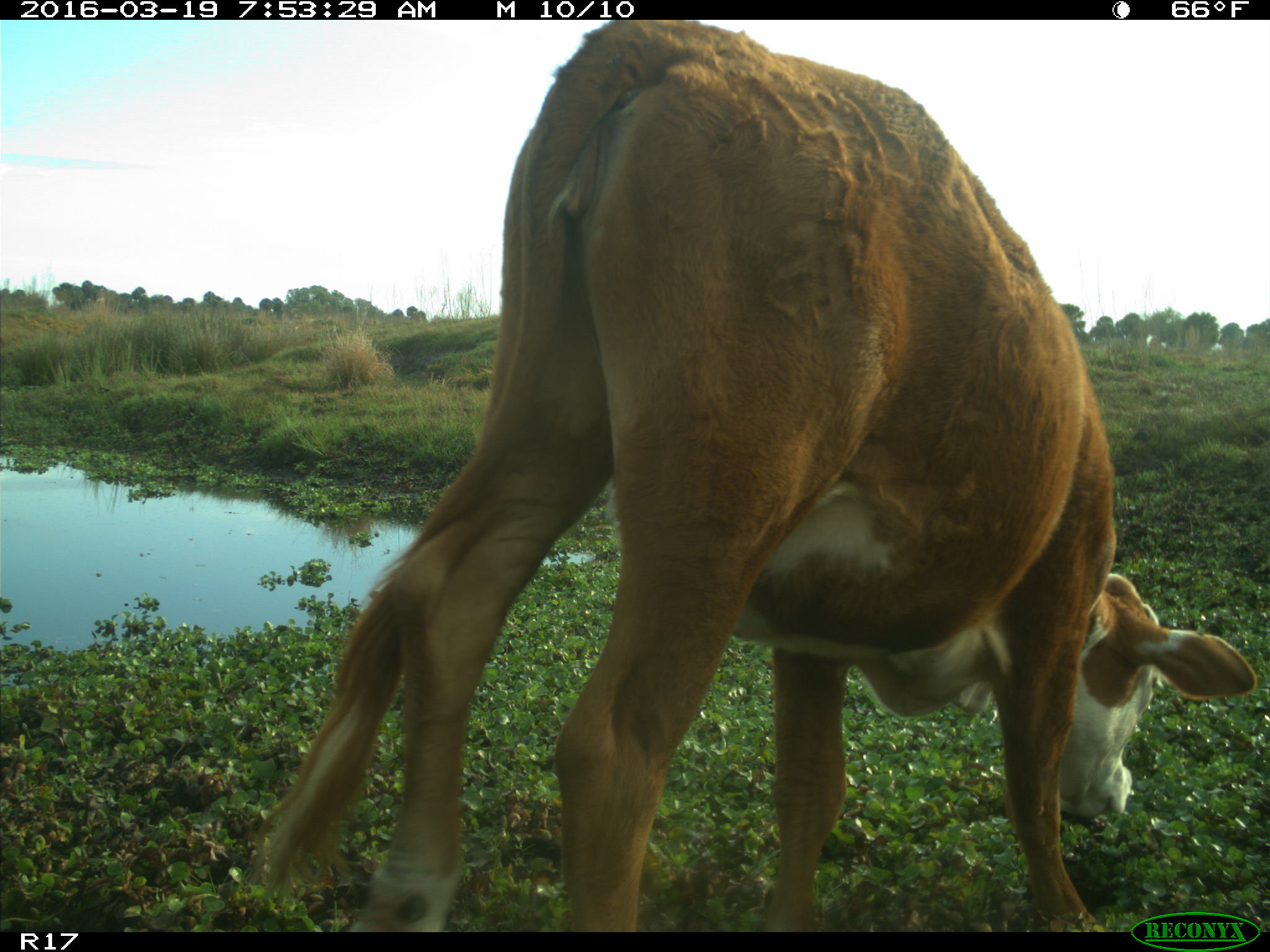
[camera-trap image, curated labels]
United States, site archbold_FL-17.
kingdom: Animalia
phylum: Chordata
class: Mammalia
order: Artiodactyla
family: Bovidae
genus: Bos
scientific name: Bos taurus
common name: domestic cow